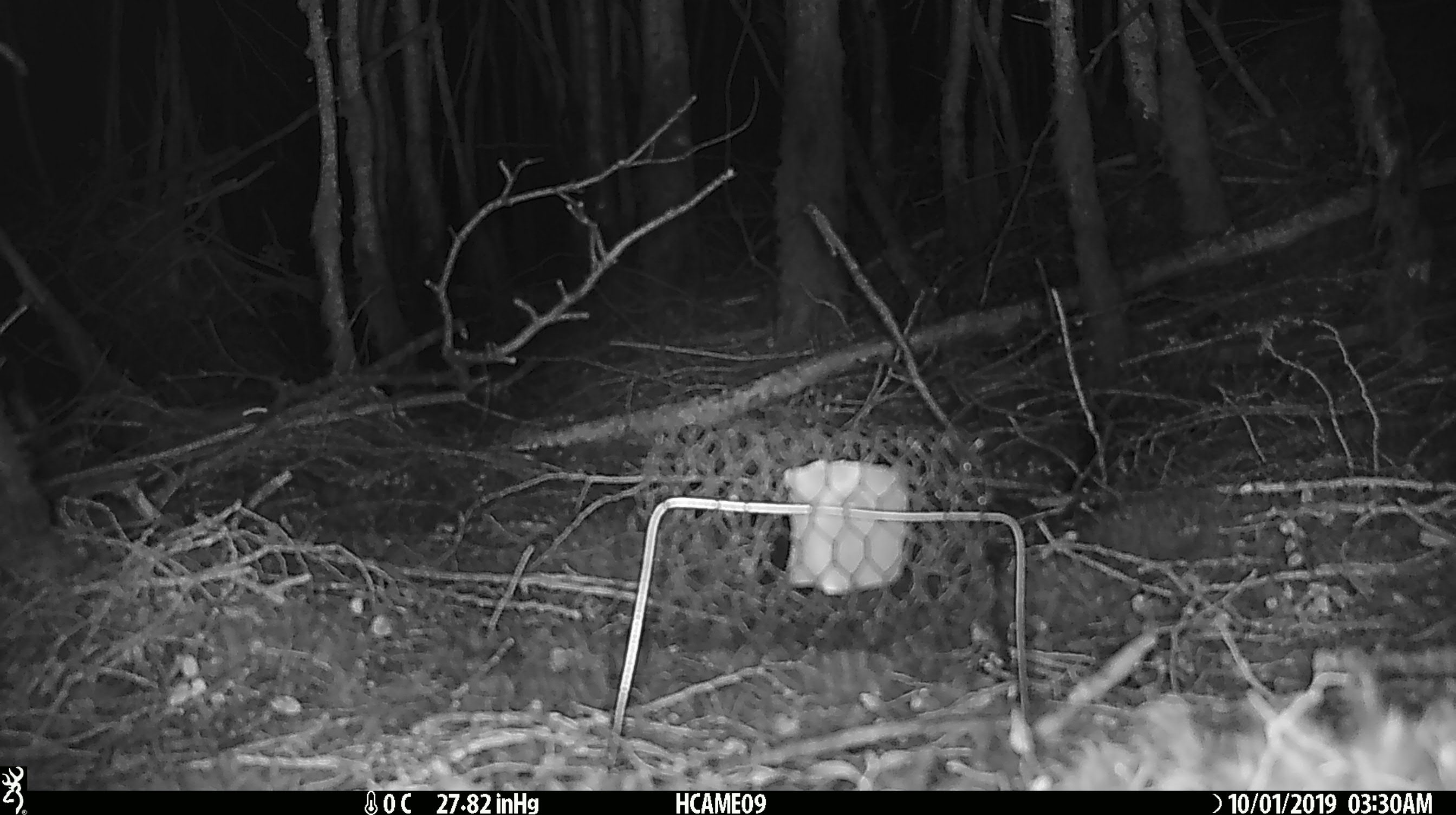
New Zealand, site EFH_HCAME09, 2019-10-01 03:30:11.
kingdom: Animalia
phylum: Chordata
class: Mammalia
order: Rodentia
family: Muridae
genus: Mus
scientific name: Mus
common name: mouse